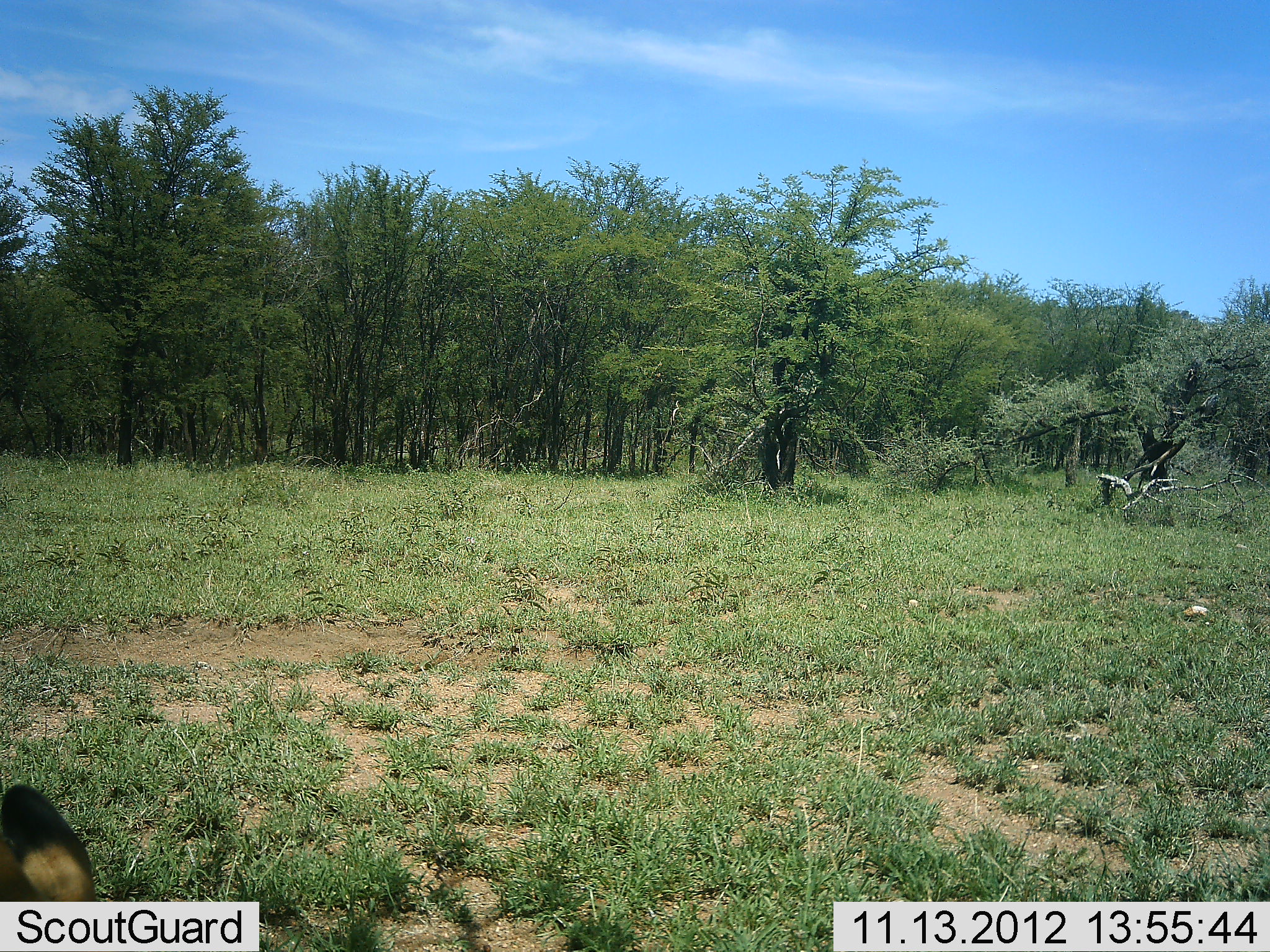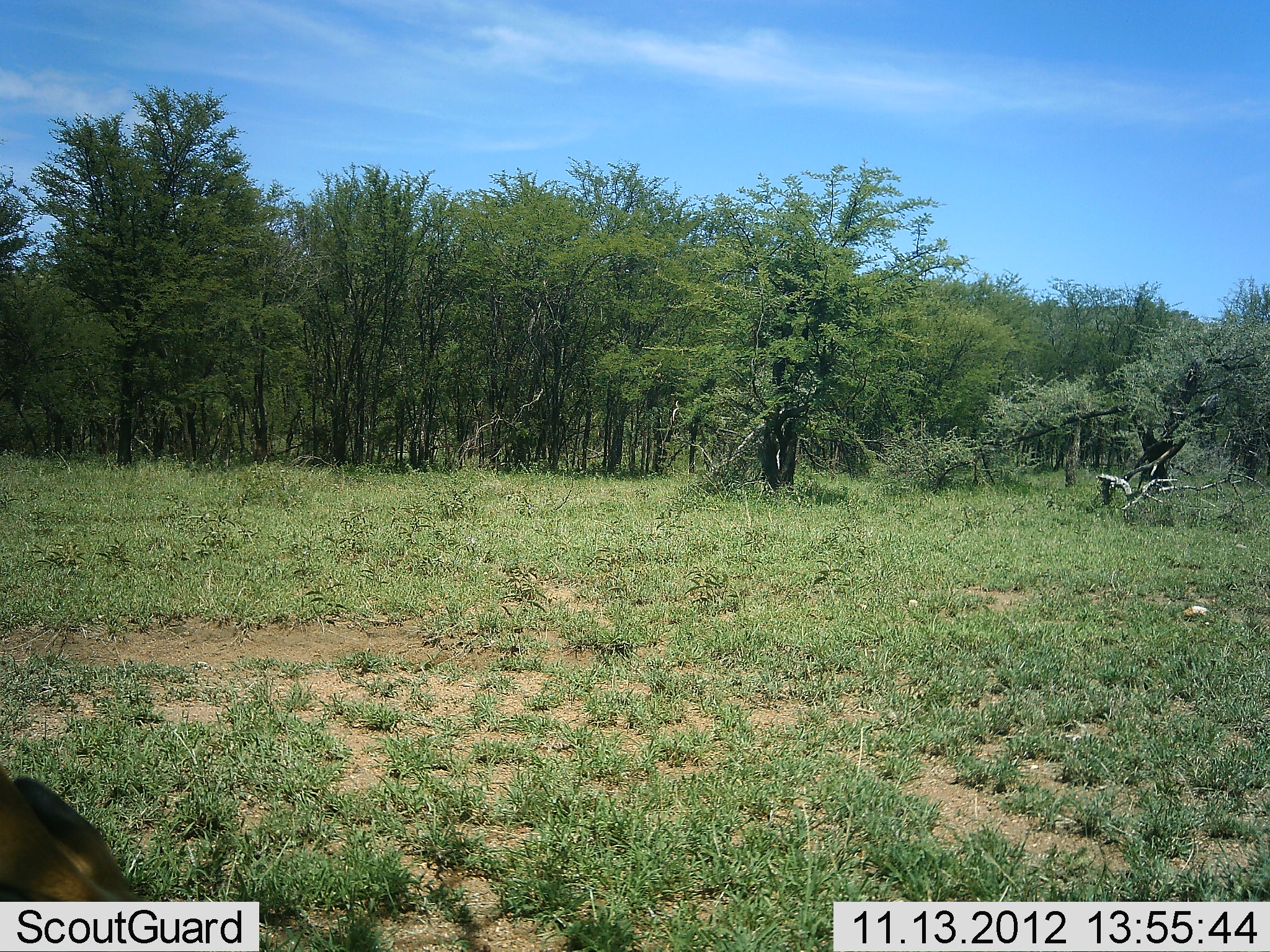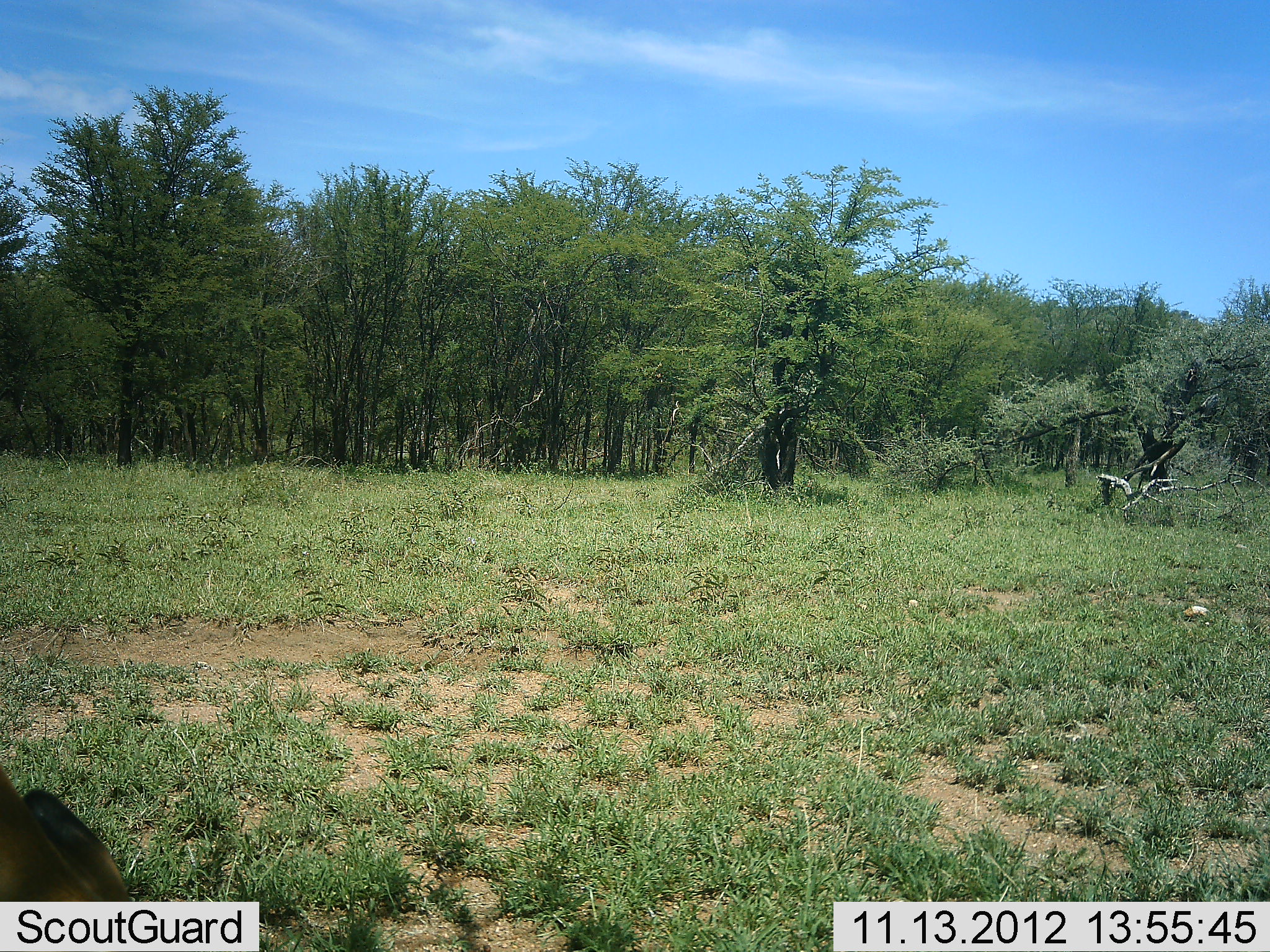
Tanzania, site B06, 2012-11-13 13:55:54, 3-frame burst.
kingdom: Animalia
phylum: Chordata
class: Mammalia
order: Artiodactyla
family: Bovidae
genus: Aepyceros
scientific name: Aepyceros melampus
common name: impala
Impala (Aepyceros melampus), count 1. Behavior (volunteer vote fractions): standing 50%, resting 17%, moving 17%, interacting 0%. Young present (vote fraction): 0%. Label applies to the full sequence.